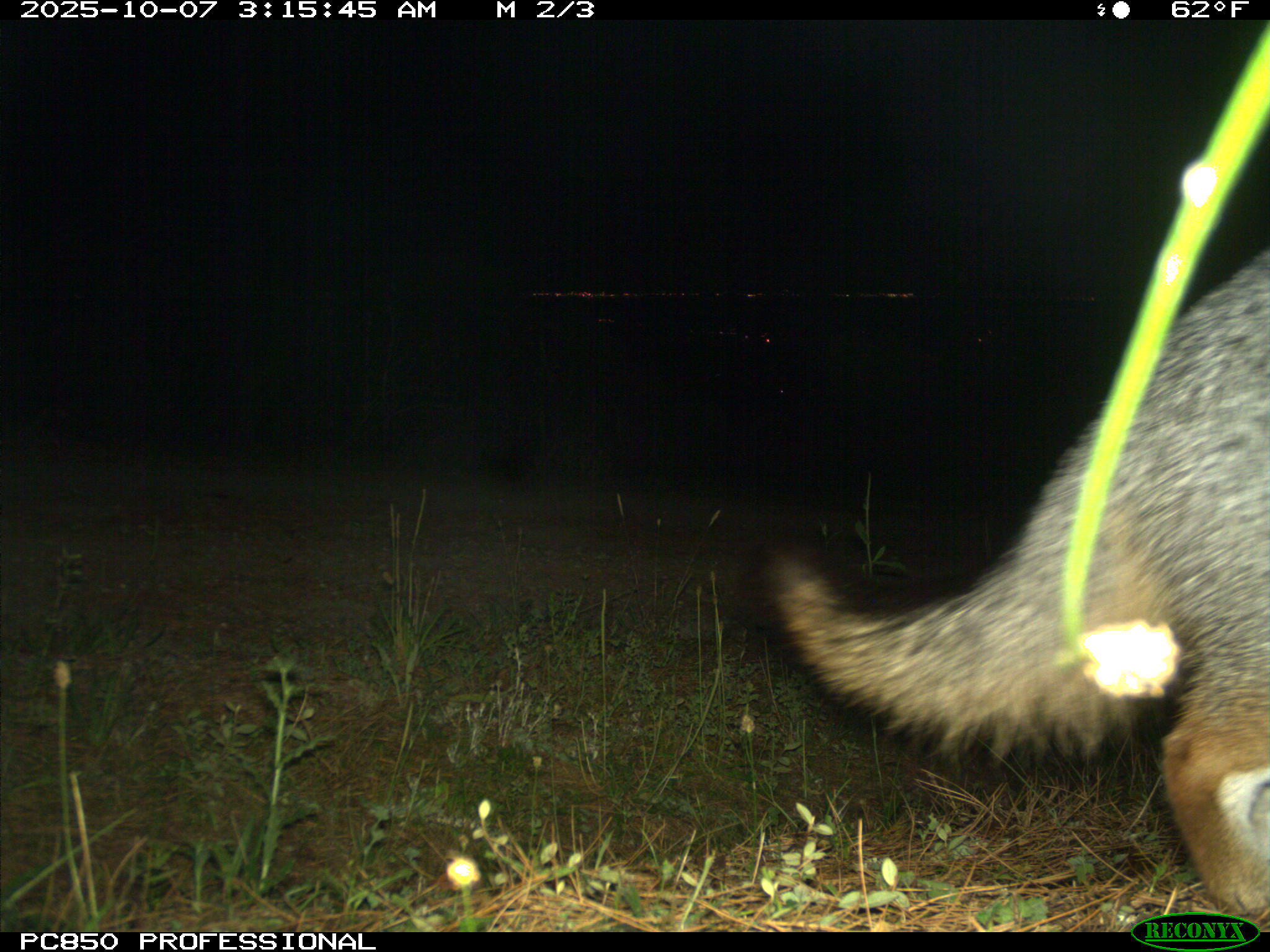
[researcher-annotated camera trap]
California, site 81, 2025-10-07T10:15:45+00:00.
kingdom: Animalia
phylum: Chordata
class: Mammalia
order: Carnivora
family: Canidae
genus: Urocyon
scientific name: Urocyon cinereoargenteus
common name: gray fox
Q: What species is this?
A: Gray fox (Urocyon cinereoargenteus).